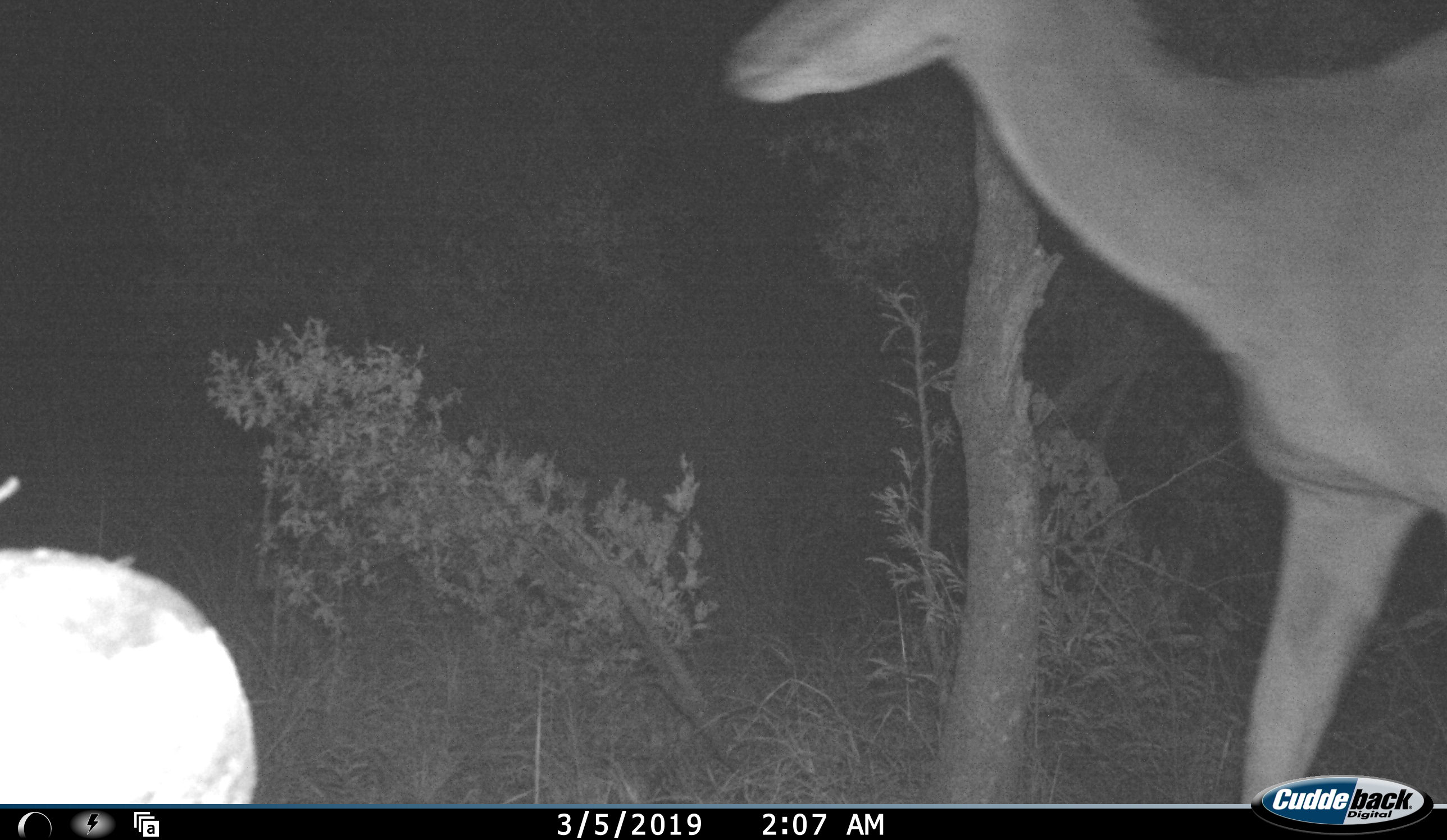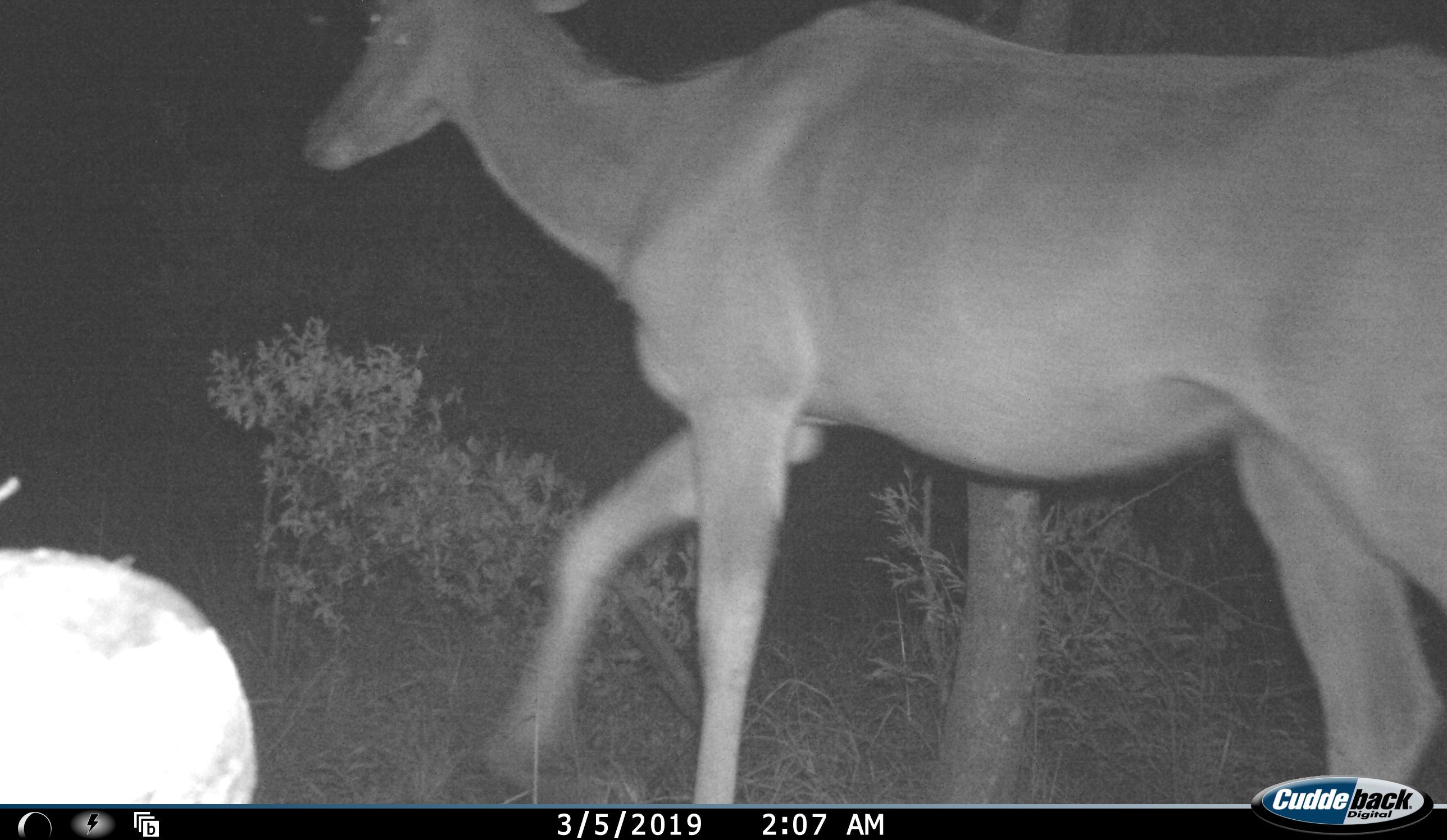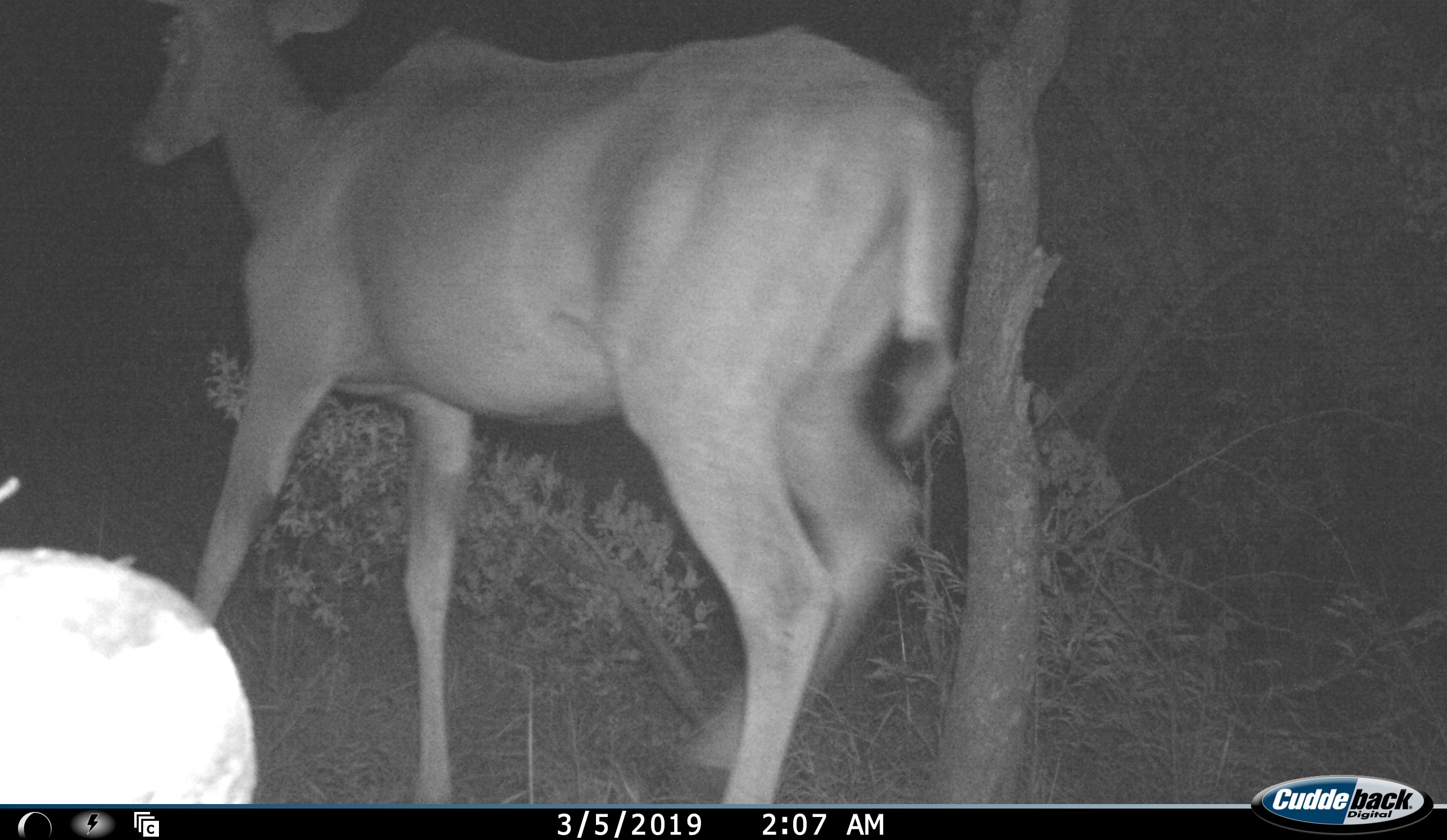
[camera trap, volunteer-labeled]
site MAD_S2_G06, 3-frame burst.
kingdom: Animalia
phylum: Chordata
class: Mammalia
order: Artiodactyla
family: Bovidae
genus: Tragelaphus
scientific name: Tragelaphus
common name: kudu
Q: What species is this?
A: Kudu (Tragelaphus).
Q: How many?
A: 1.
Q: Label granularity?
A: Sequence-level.